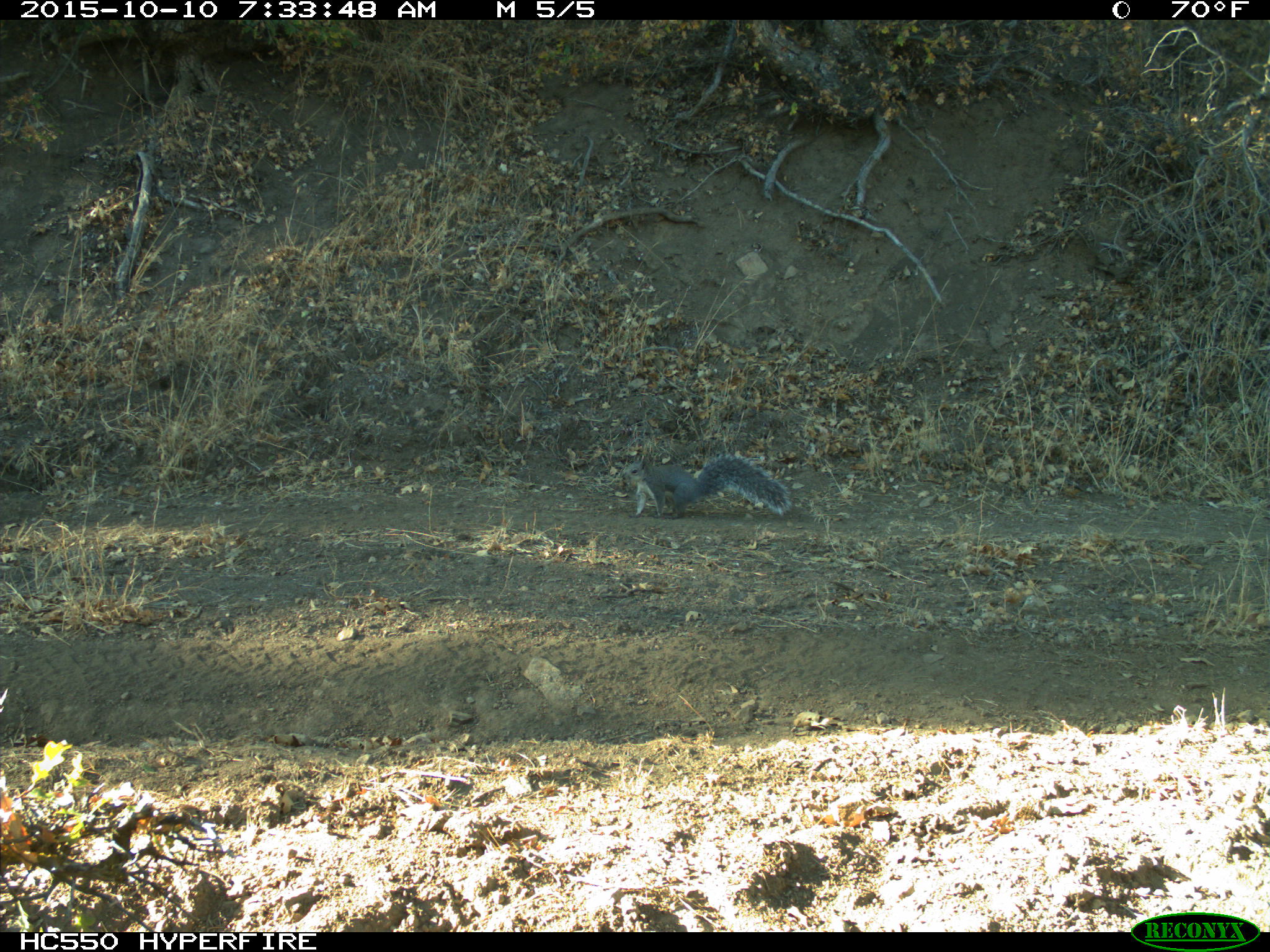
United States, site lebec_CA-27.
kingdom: Animalia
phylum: Chordata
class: Mammalia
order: Rodentia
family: Sciuridae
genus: Sciurus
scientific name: Sciurus carolinensis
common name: eastern gray squirrel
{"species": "Sciurus carolinensis (eastern gray squirrel)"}